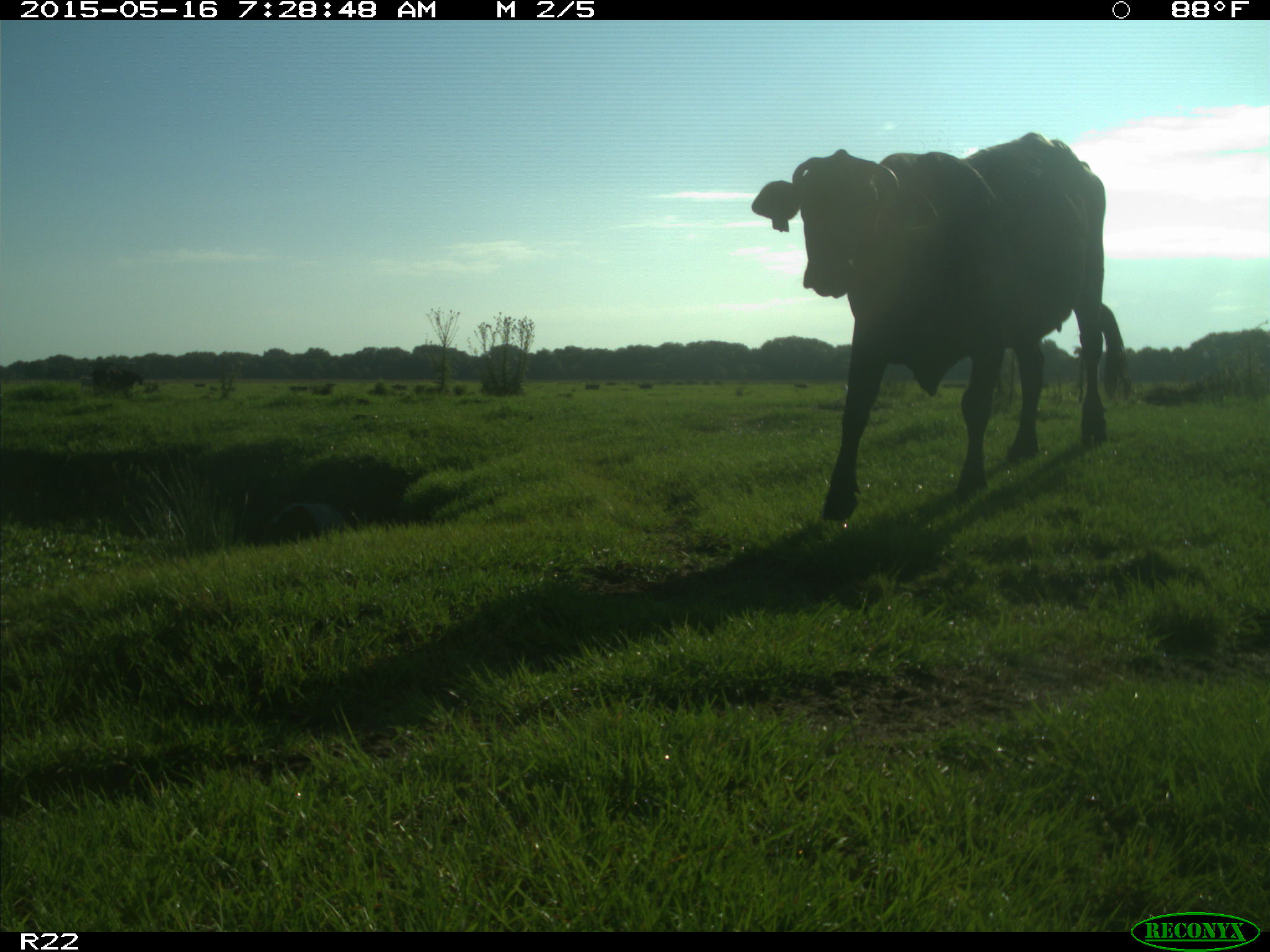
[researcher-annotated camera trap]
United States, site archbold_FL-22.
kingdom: Animalia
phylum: Chordata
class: Mammalia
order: Artiodactyla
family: Bovidae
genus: Bos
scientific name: Bos taurus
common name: domestic cow